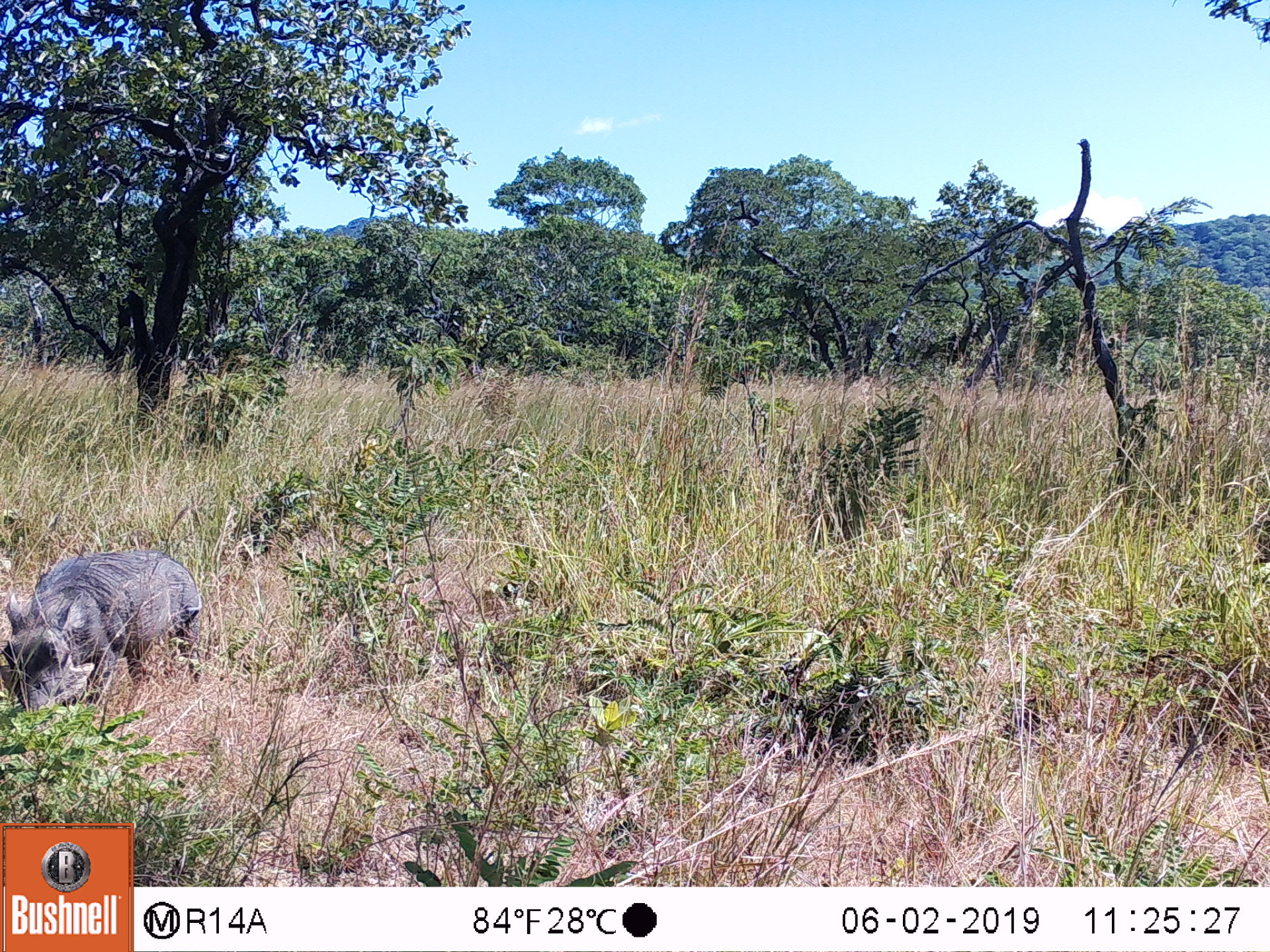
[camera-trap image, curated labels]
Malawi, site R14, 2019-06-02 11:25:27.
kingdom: Animalia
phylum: Chordata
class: Mammalia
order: Artiodactyla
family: Suidae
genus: Phacochoerus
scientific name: Phacochoerus africanus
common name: common warthog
Common warthog (Phacochoerus africanus), count 1.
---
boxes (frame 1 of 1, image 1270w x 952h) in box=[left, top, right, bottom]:
common warthog: box=[0, 540, 211, 734]